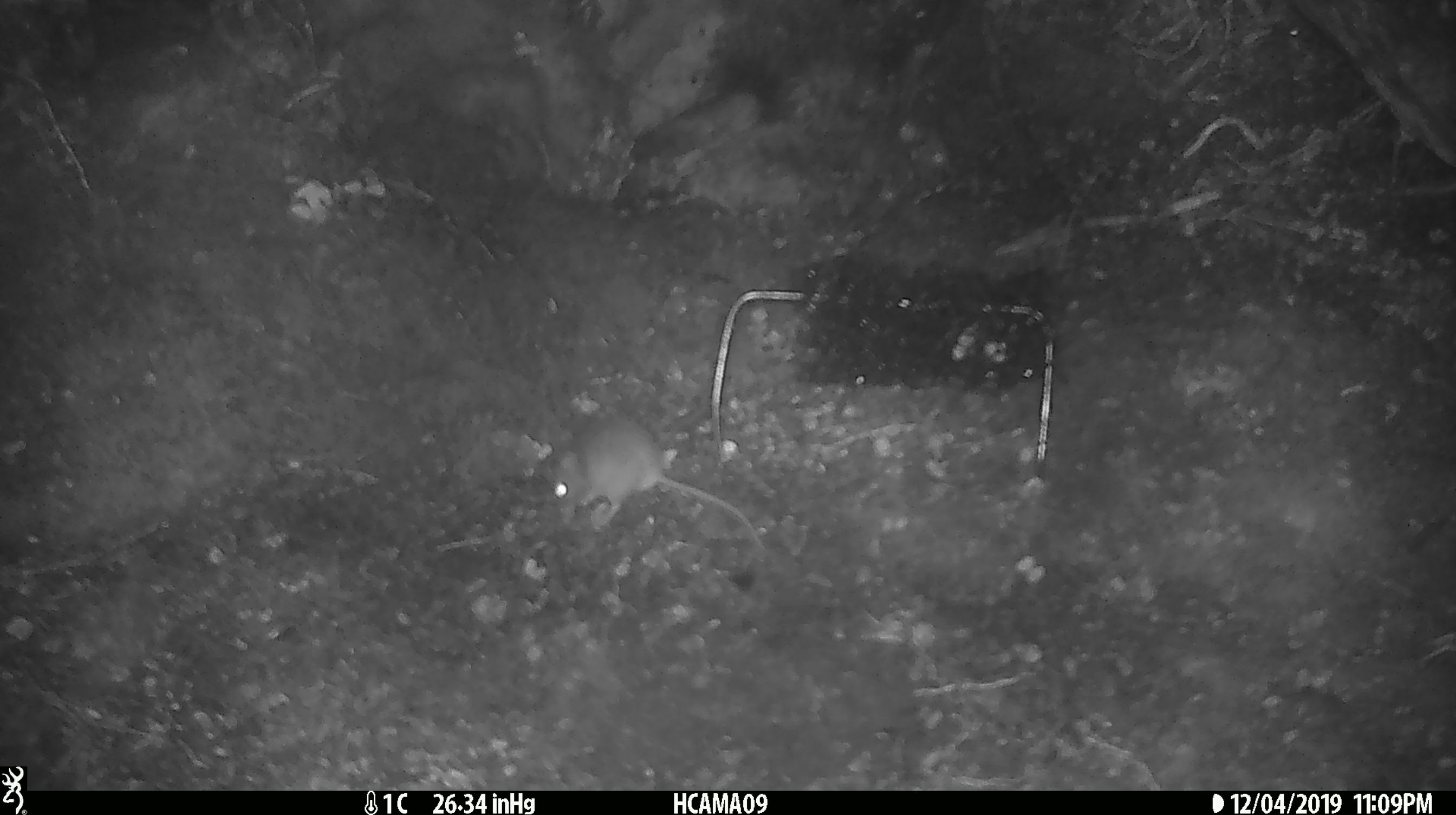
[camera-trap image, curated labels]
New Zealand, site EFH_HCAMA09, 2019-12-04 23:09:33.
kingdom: Animalia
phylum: Chordata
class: Mammalia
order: Rodentia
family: Muridae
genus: Mus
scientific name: Mus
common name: mouse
Mouse (Mus).